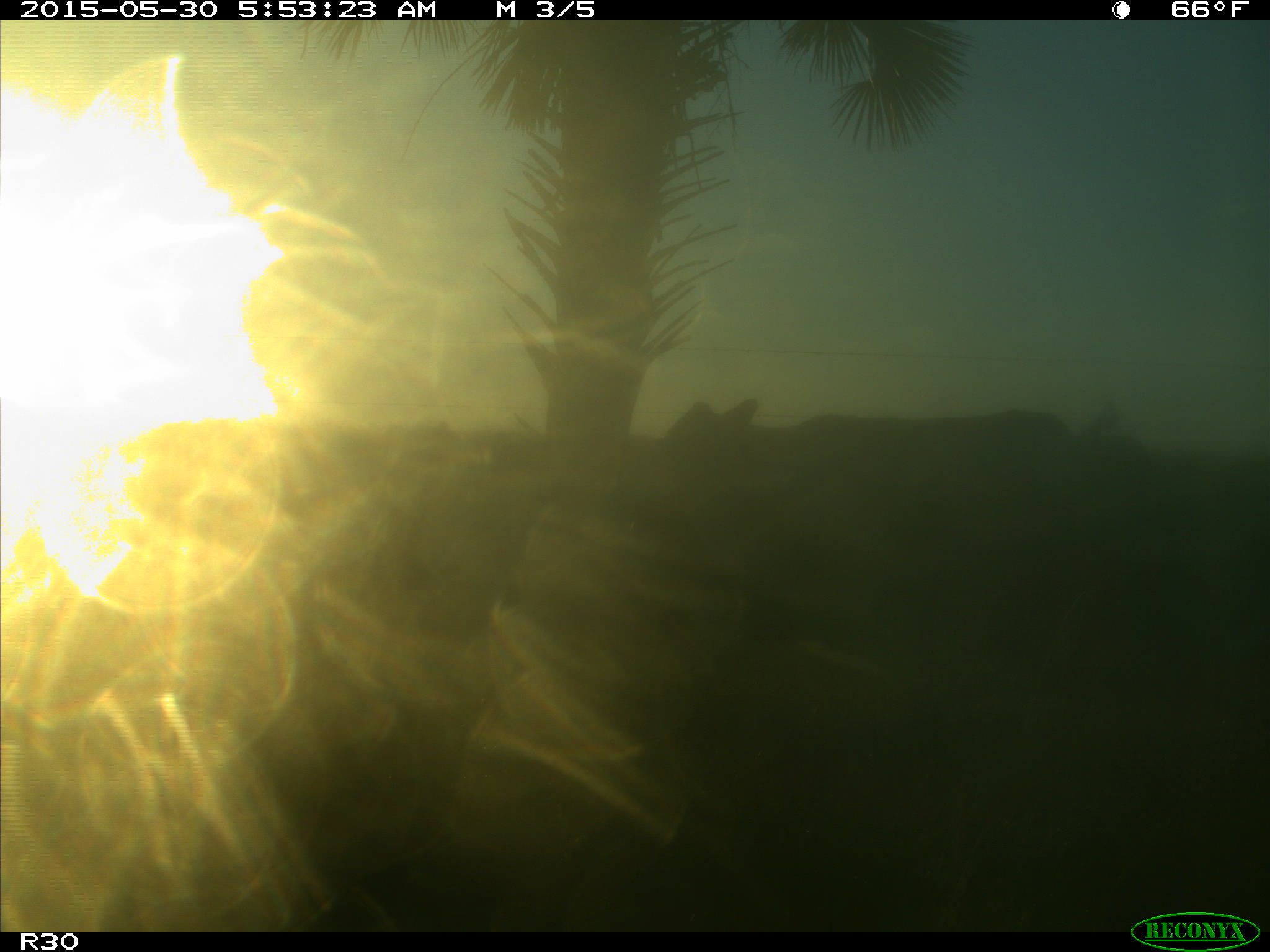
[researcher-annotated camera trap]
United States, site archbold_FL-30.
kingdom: Animalia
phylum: Chordata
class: Mammalia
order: Artiodactyla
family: Bovidae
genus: Bos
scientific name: Bos taurus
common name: domestic cow